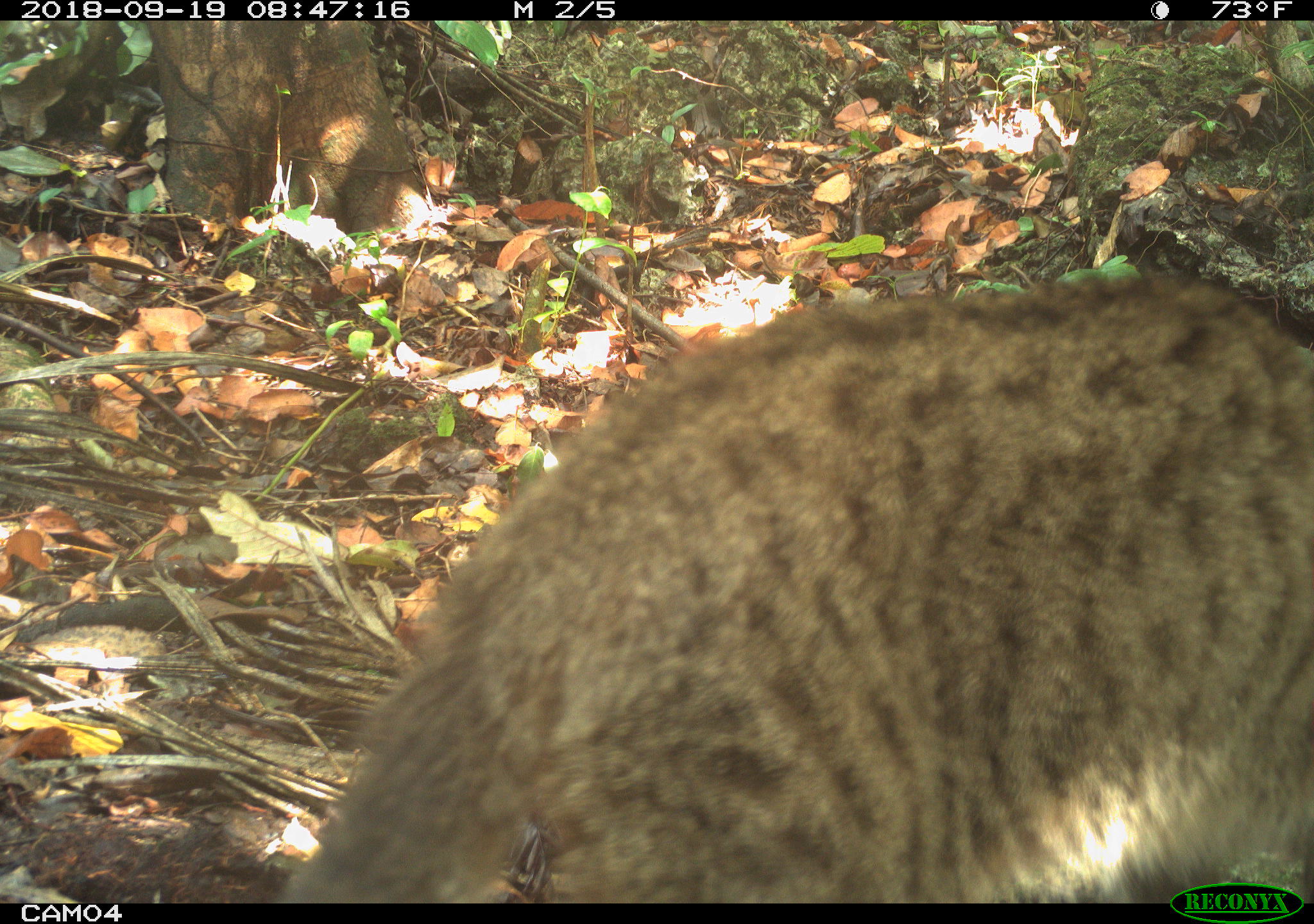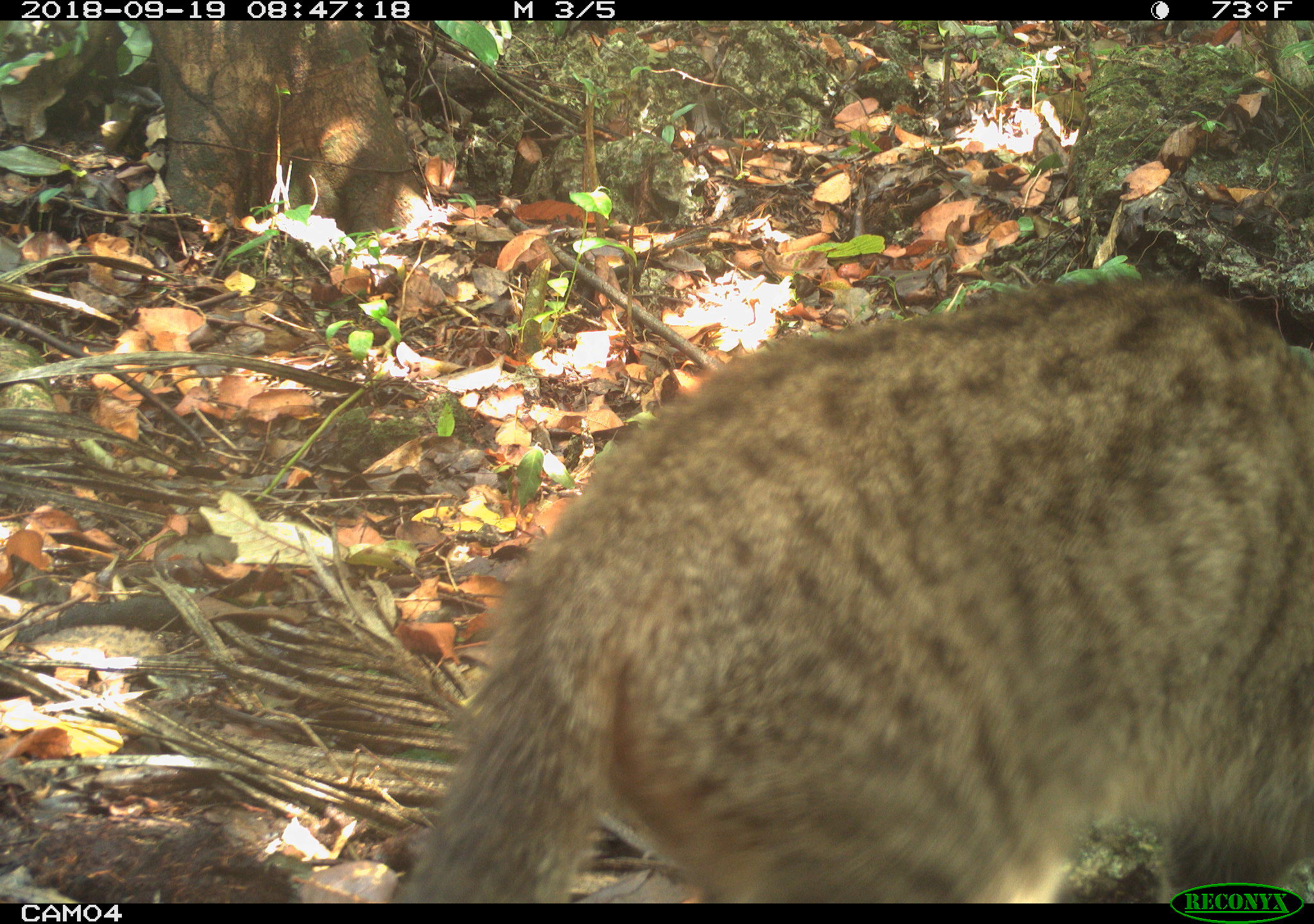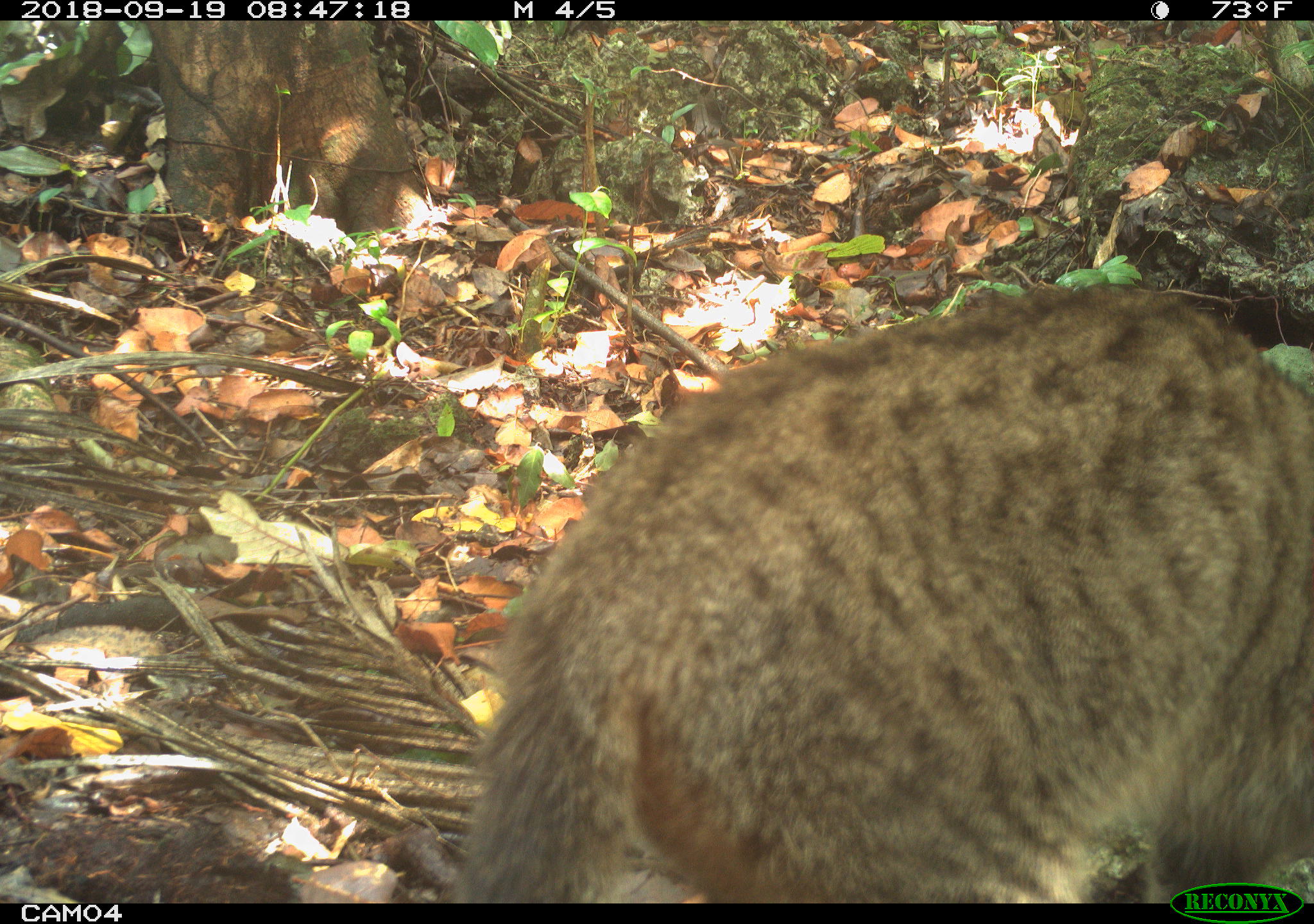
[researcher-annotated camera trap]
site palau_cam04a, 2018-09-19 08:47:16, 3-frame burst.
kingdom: Animalia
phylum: Chordata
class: Mammalia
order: Carnivora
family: Felidae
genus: Felis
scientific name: Felis catus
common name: cat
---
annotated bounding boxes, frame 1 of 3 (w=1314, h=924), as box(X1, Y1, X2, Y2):
cat: box(276, 273, 1313, 900)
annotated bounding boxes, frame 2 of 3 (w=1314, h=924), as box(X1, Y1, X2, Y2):
cat: box(389, 263, 1311, 902)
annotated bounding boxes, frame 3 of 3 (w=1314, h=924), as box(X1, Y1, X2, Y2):
cat: box(429, 280, 1314, 884)